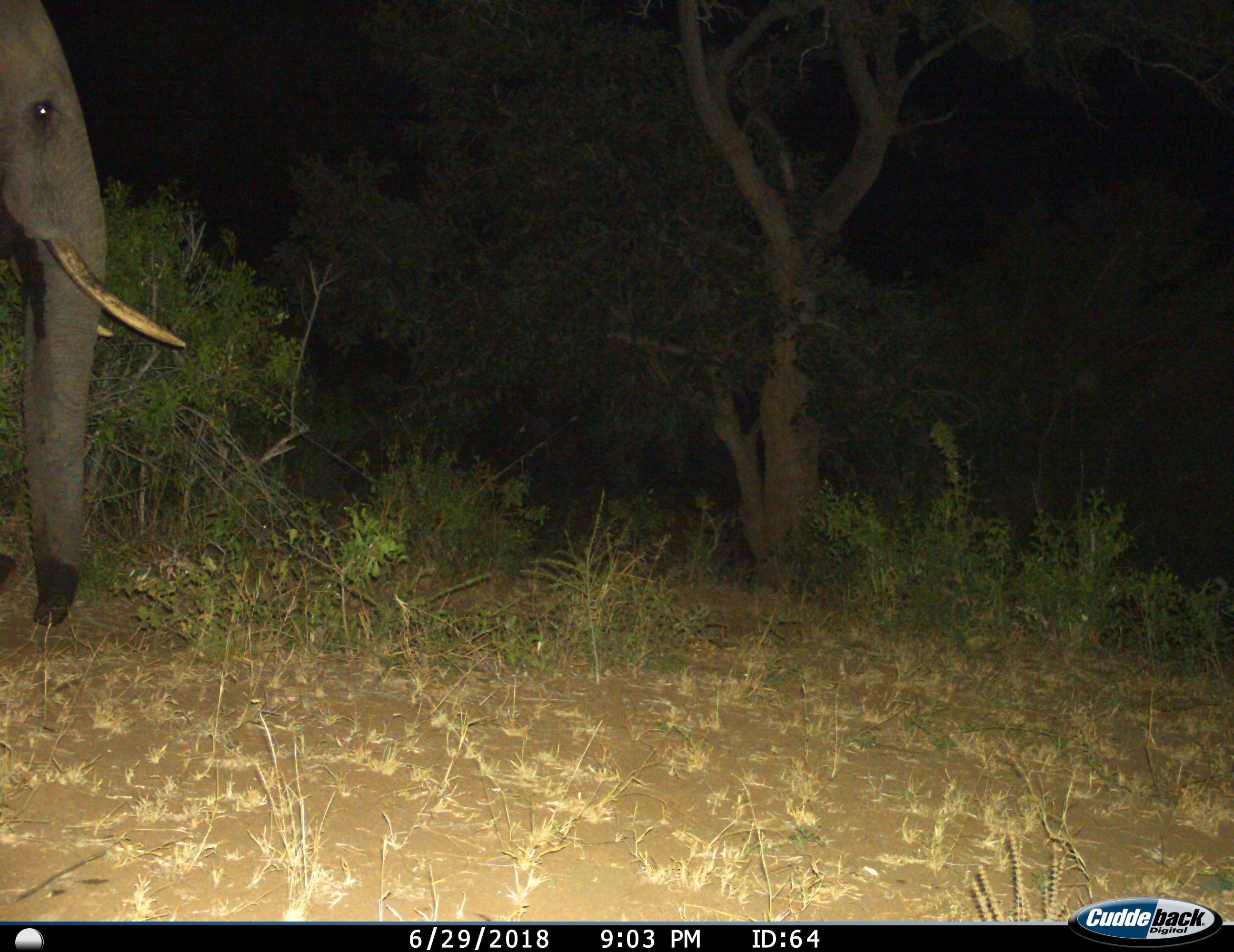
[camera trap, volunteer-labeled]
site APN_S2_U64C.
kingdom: Animalia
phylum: Chordata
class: Mammalia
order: Proboscidea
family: Elephantidae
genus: Loxodonta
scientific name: Loxodonta africana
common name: african bush elephant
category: elephant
Elephant (african bush elephant) (Loxodonta africana), count 1. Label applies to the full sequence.